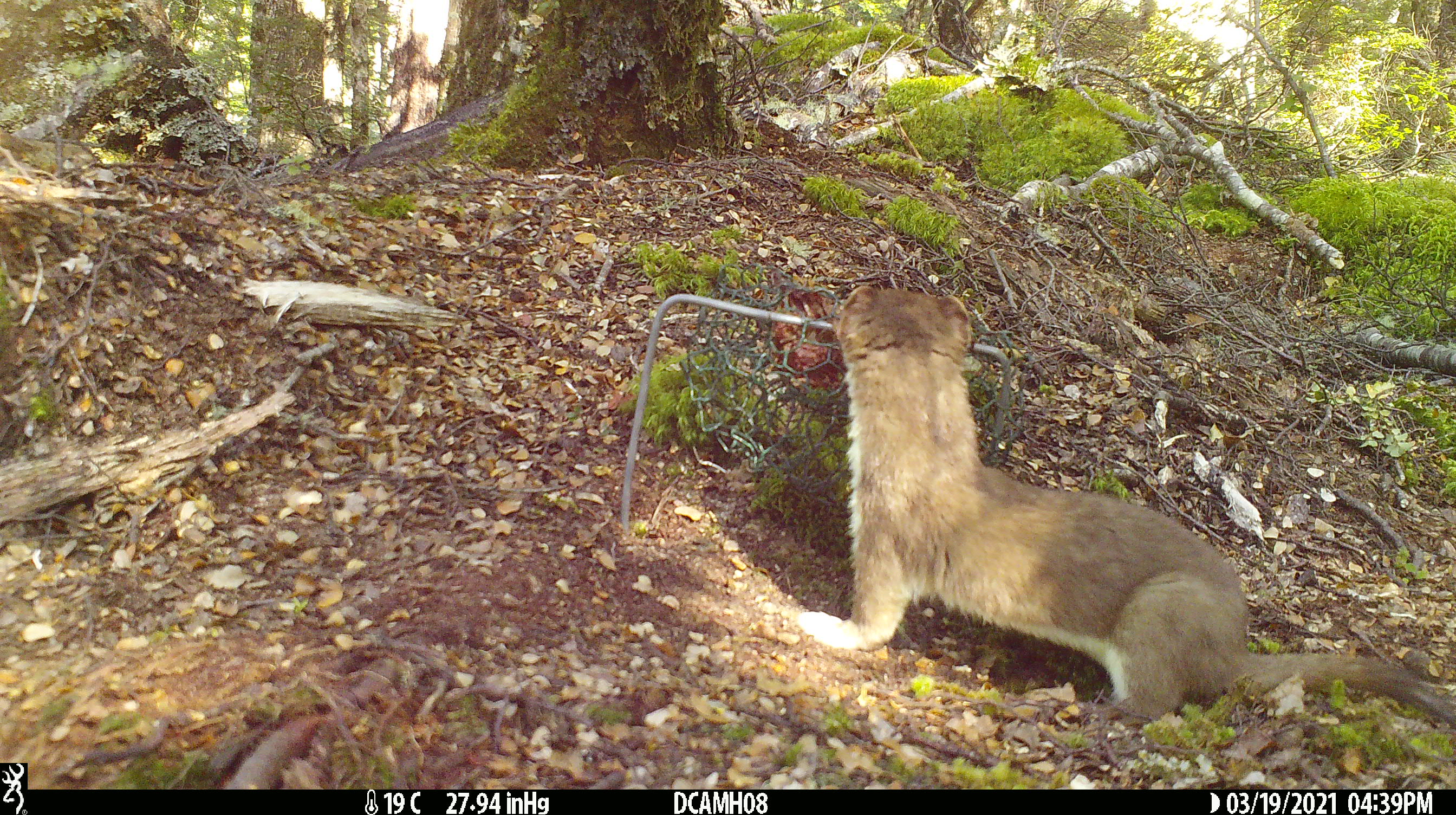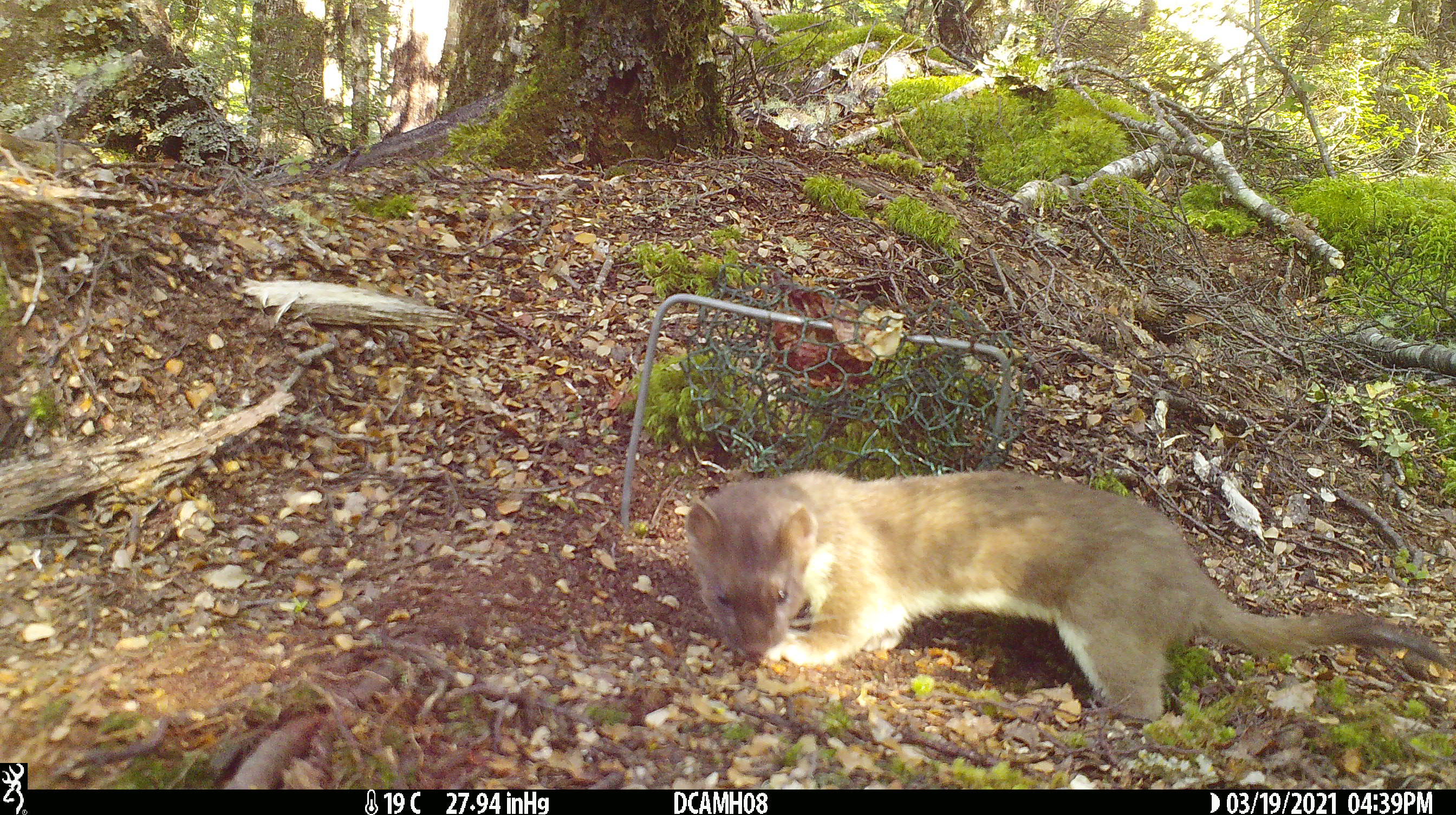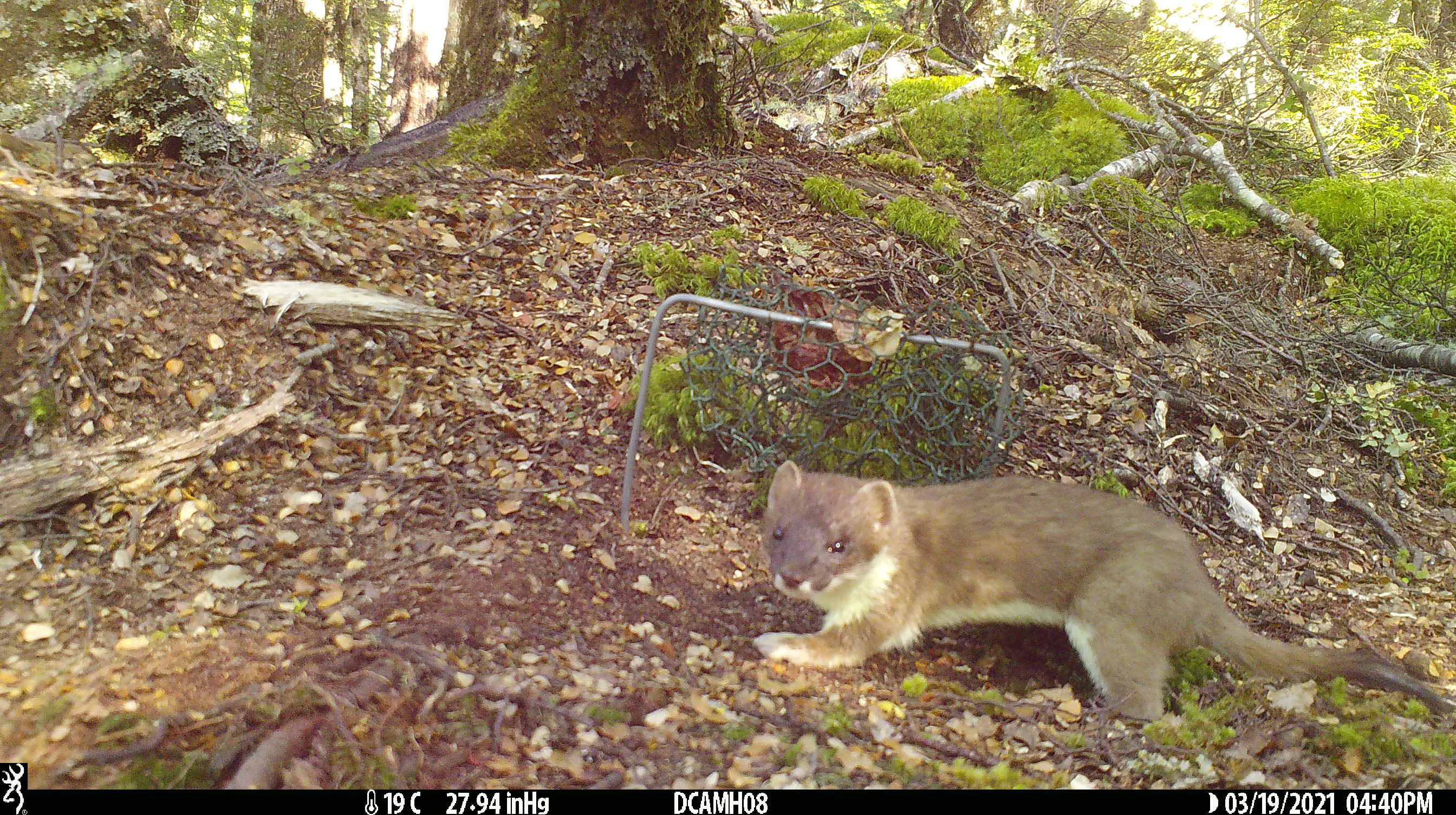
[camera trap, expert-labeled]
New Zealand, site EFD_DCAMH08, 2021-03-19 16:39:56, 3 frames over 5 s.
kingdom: Animalia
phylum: Chordata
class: Mammalia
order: Carnivora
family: Mustelidae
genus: Mustela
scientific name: Mustela erminea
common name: stoat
Stoat (Mustela erminea).